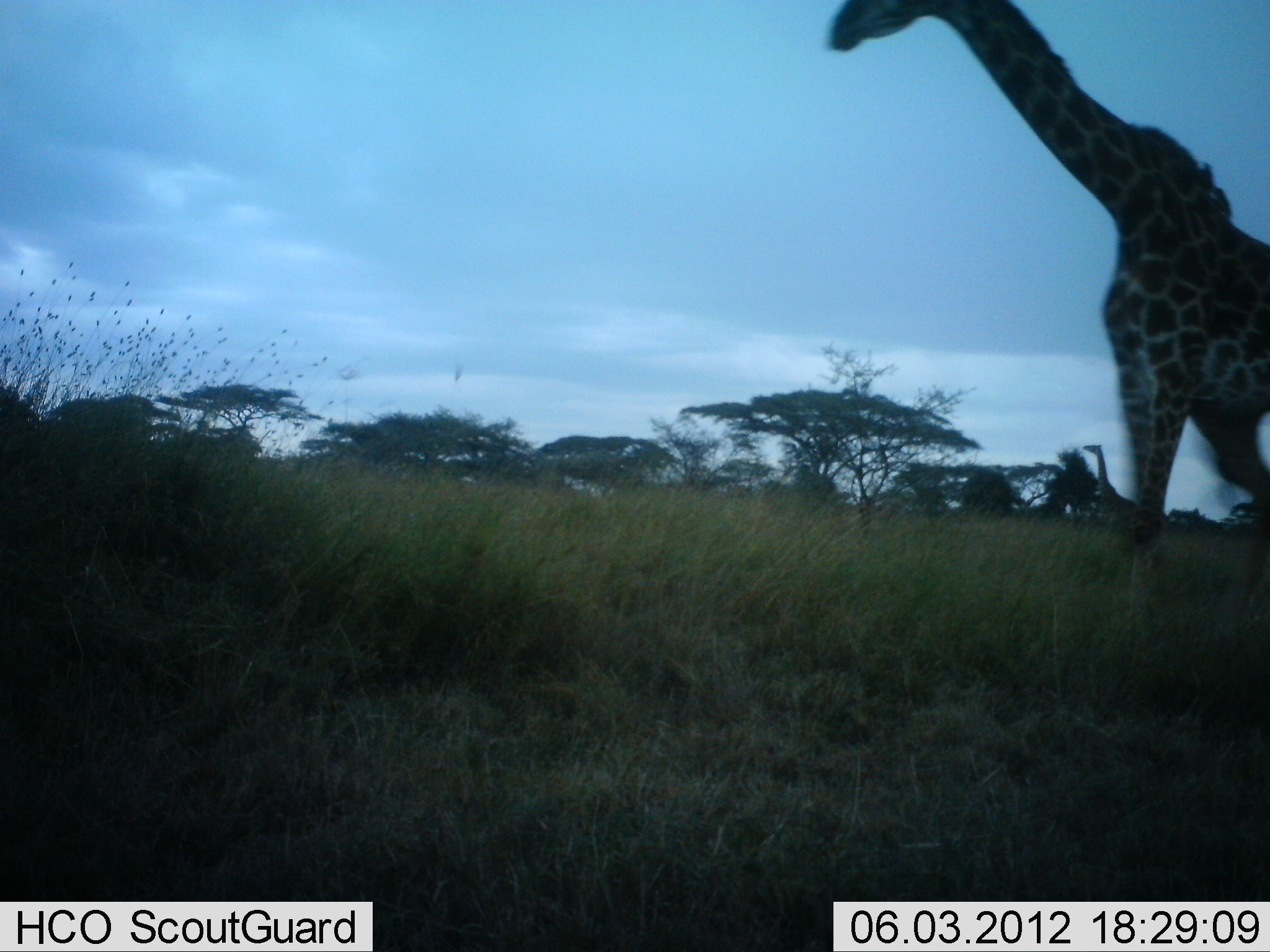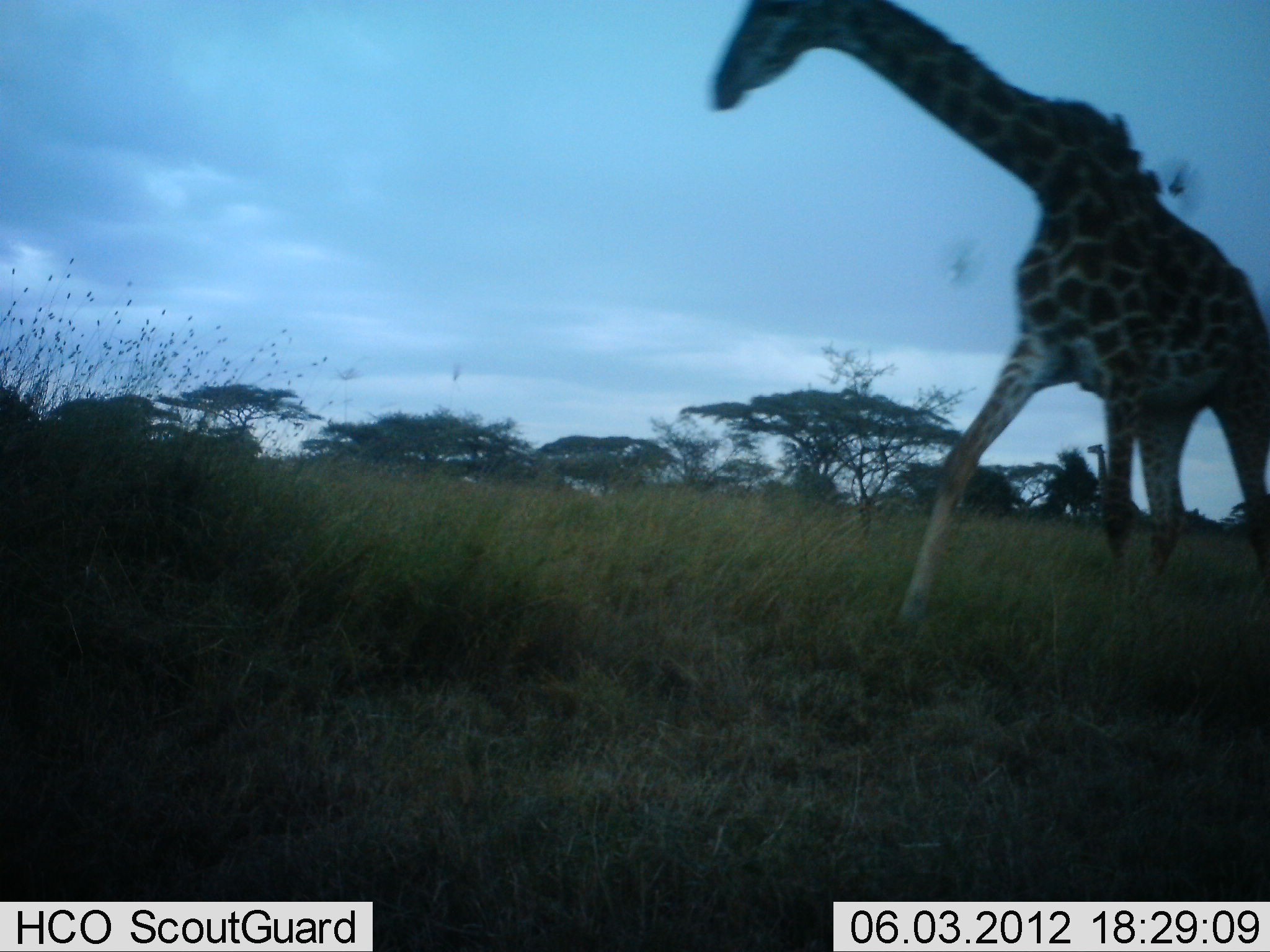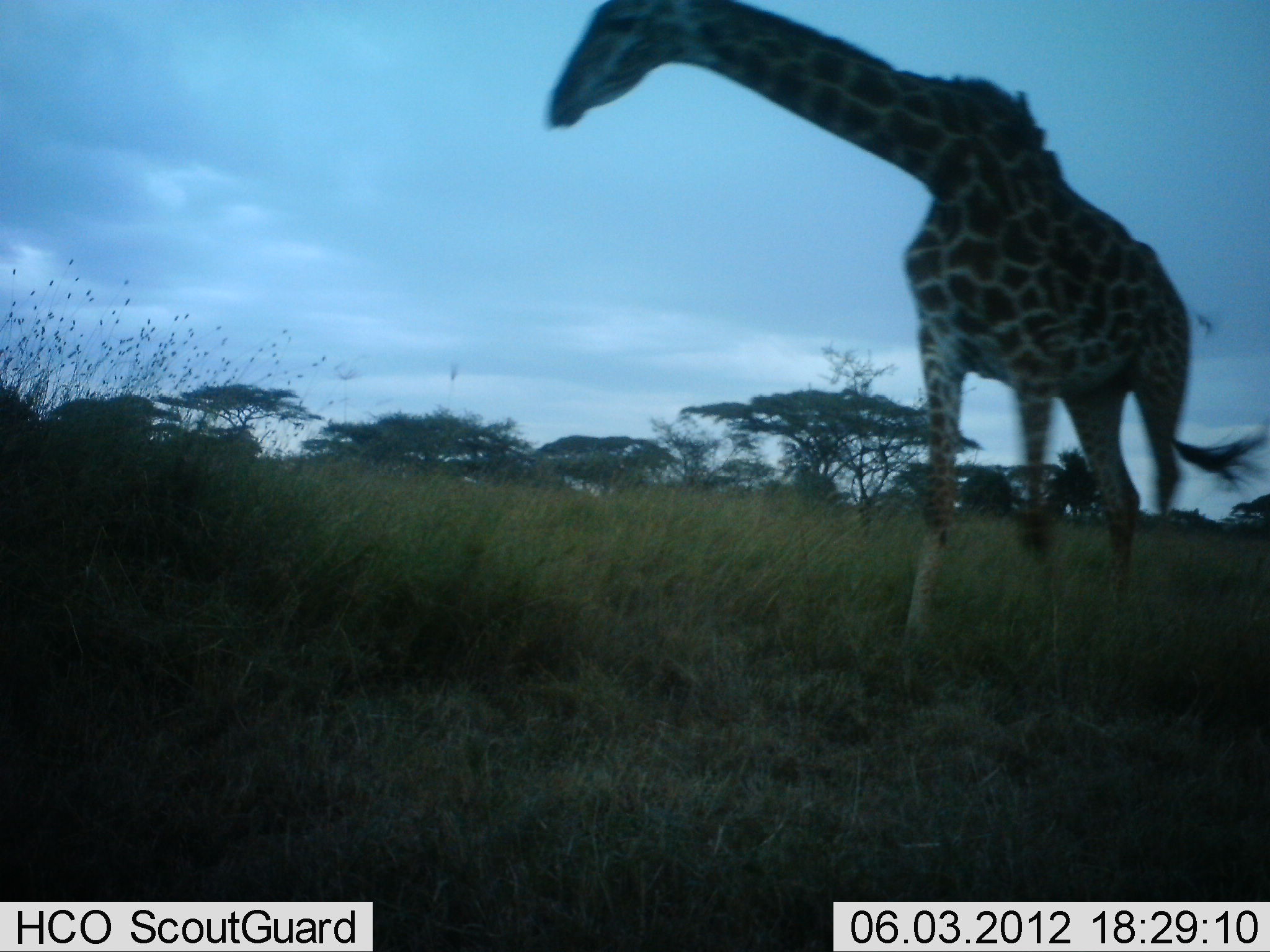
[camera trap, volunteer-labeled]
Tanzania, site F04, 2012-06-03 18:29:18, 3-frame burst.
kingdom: Animalia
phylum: Chordata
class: Mammalia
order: Artiodactyla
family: Giraffidae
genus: Giraffa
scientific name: Giraffa camelopardalis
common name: giraffe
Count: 2.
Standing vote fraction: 30%.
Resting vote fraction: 0%.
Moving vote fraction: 100%.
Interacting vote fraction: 0%.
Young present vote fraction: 0%.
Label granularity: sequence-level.